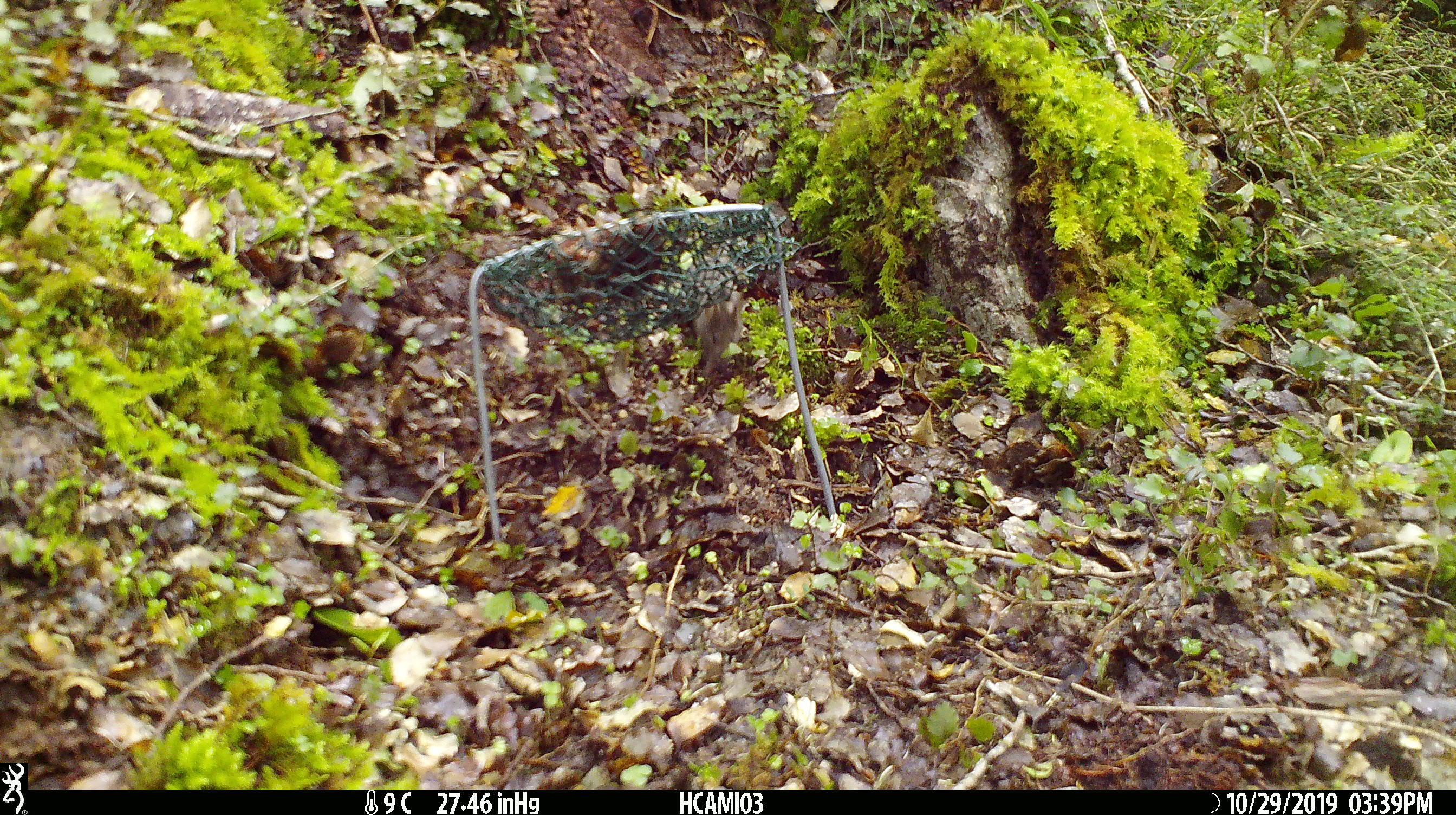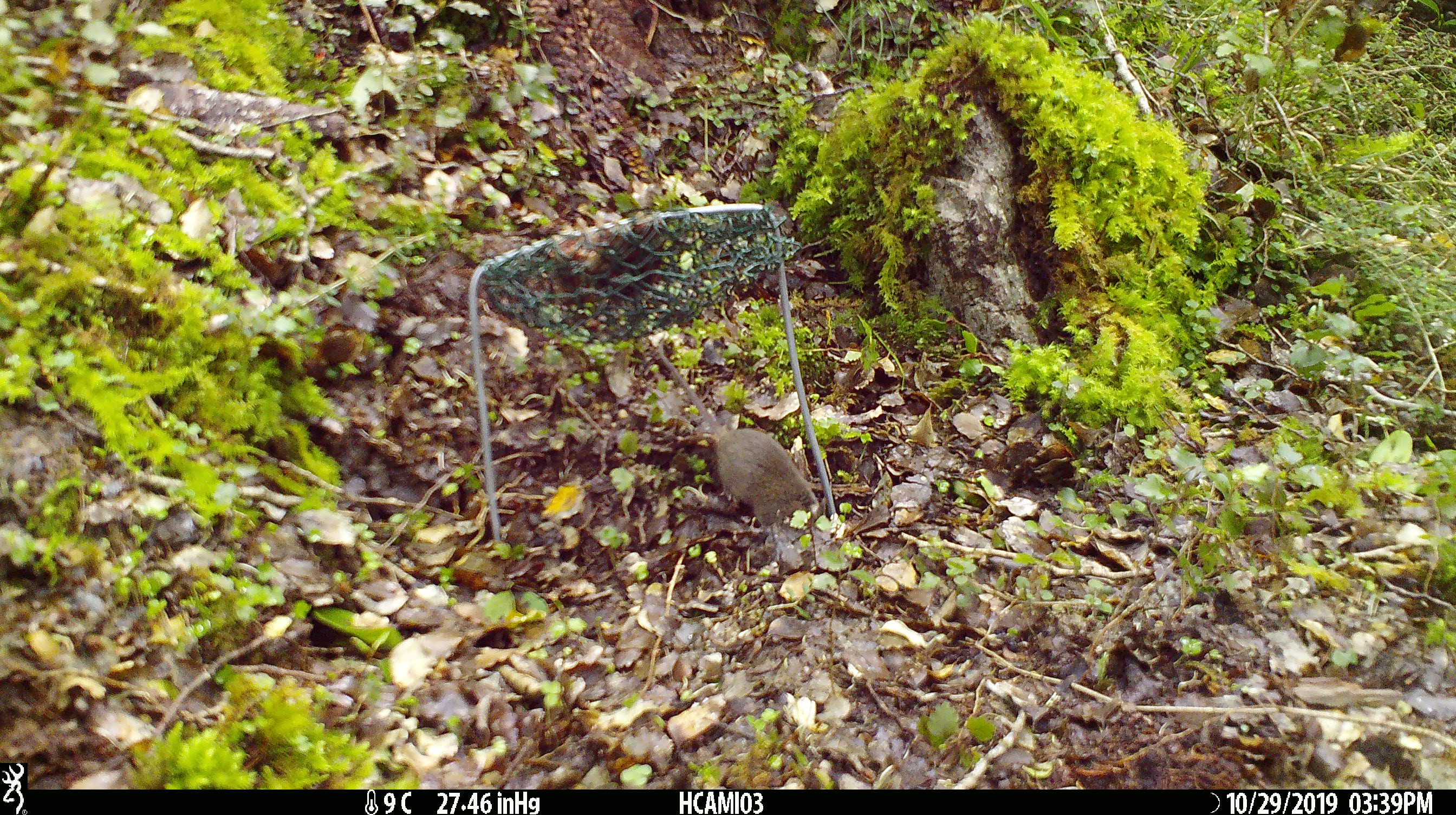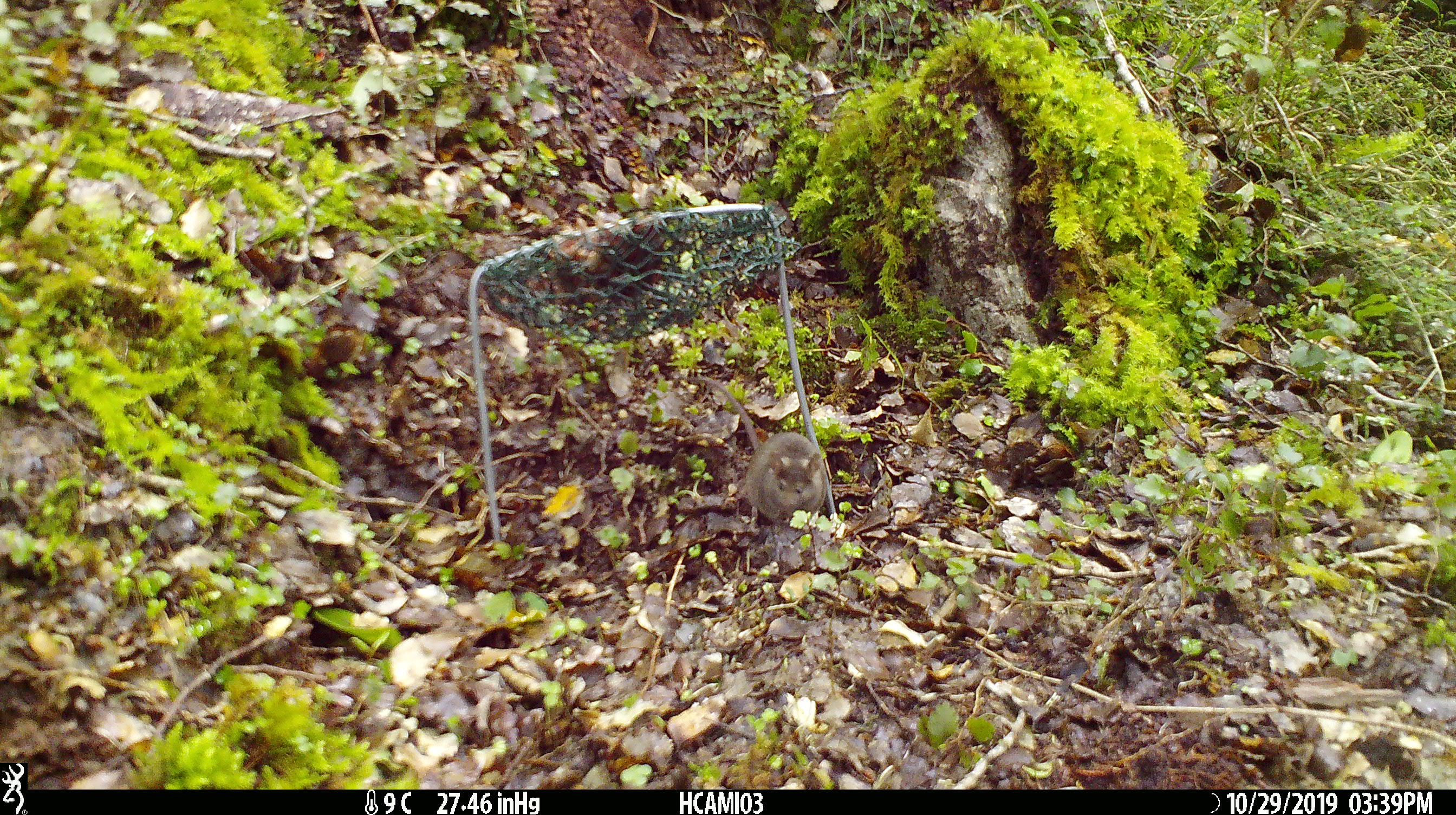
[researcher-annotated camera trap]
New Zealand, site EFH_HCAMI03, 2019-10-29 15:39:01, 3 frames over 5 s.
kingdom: Animalia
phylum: Chordata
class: Mammalia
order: Rodentia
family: Muridae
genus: Mus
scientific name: Mus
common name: mouse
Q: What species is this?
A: Mouse (Mus).